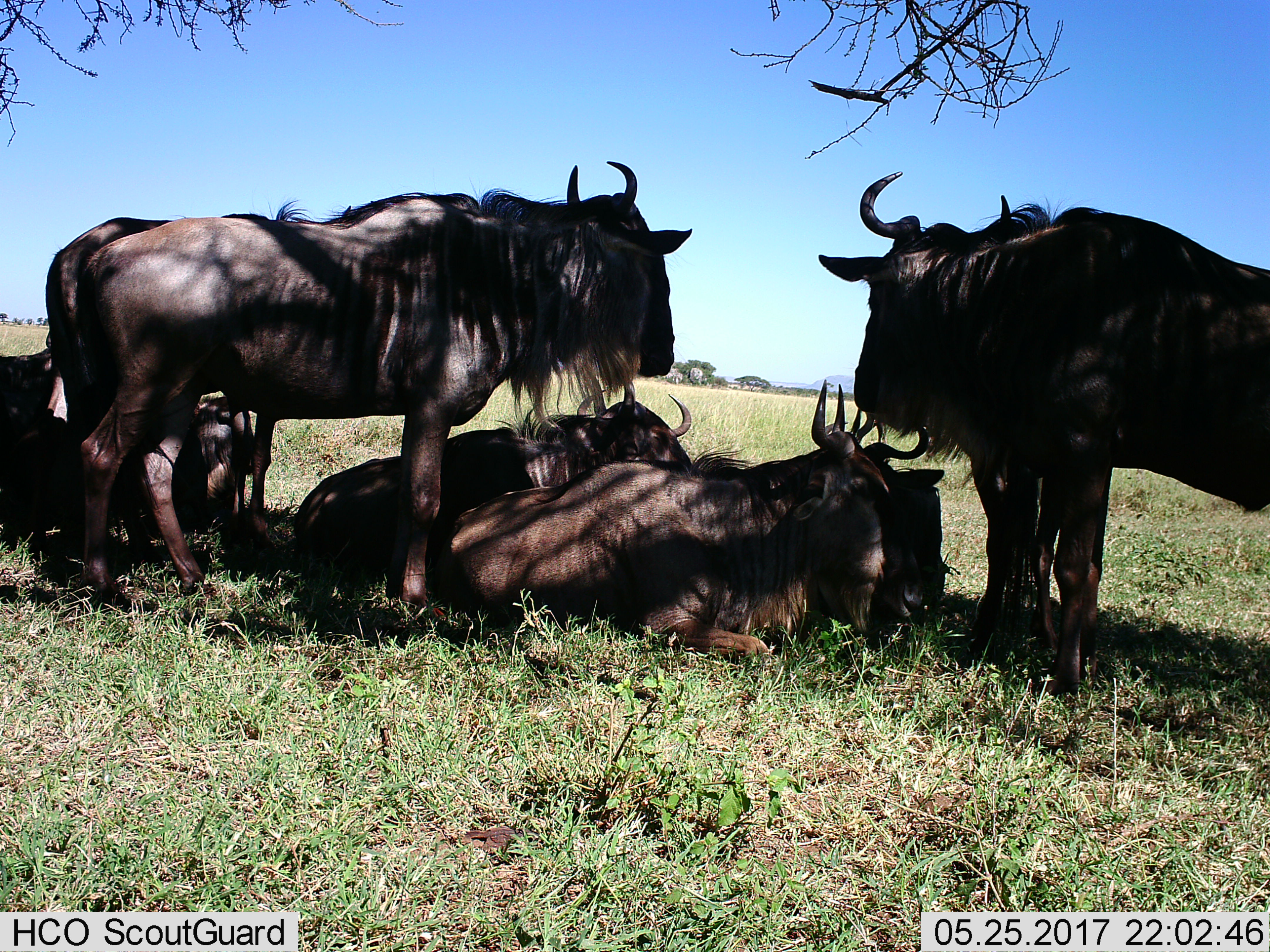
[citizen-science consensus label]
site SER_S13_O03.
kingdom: Animalia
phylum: Chordata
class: Mammalia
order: Artiodactyla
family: Bovidae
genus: Connochaetes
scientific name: Connochaetes taurinus taurinus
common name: blue wildebeest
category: wildebeestblue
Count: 6.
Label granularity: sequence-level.